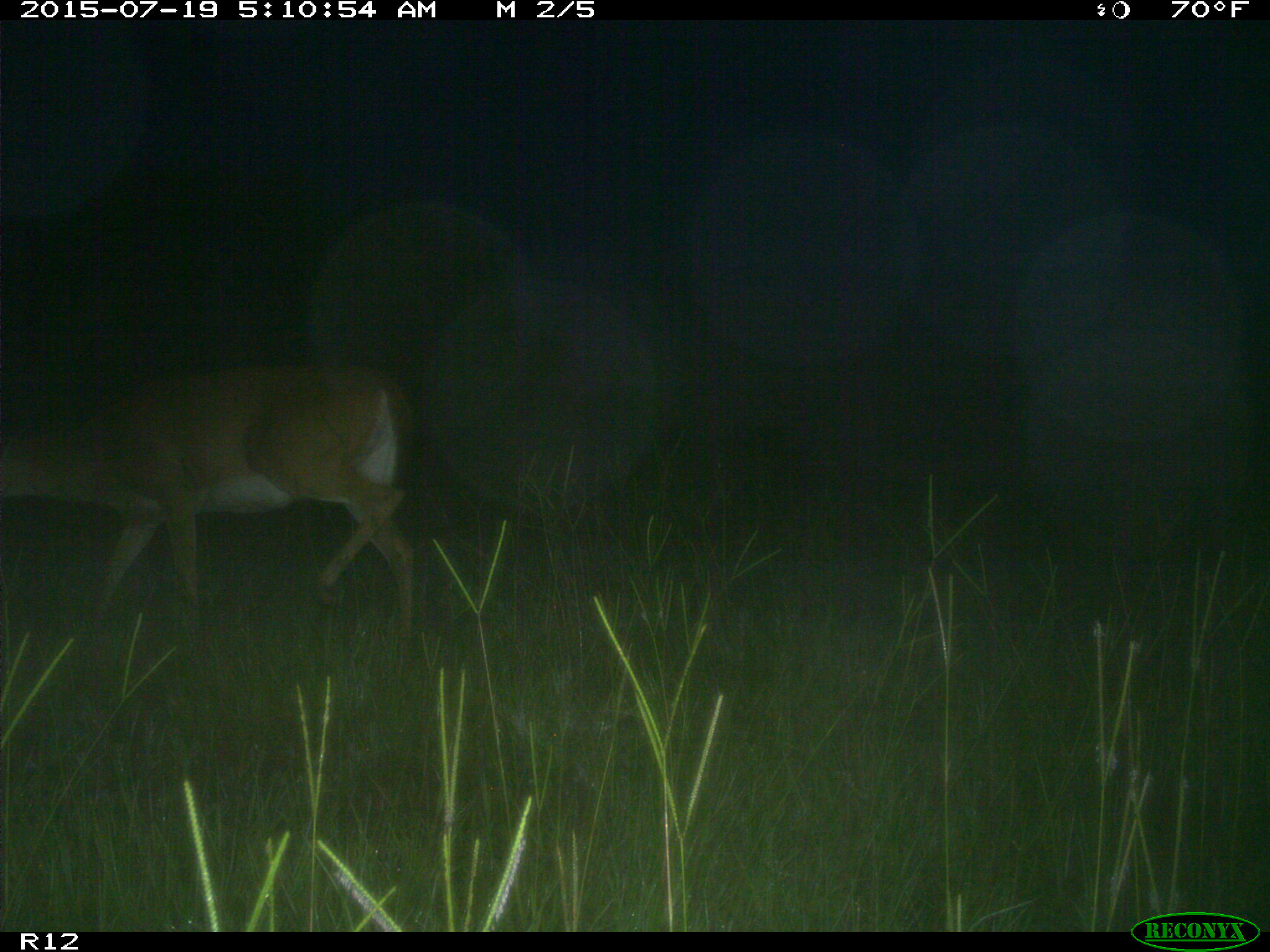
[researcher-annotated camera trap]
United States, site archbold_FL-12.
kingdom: Animalia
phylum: Chordata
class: Mammalia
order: Artiodactyla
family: Cervidae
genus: Odocoileus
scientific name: Odocoileus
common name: deer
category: unidentified deer